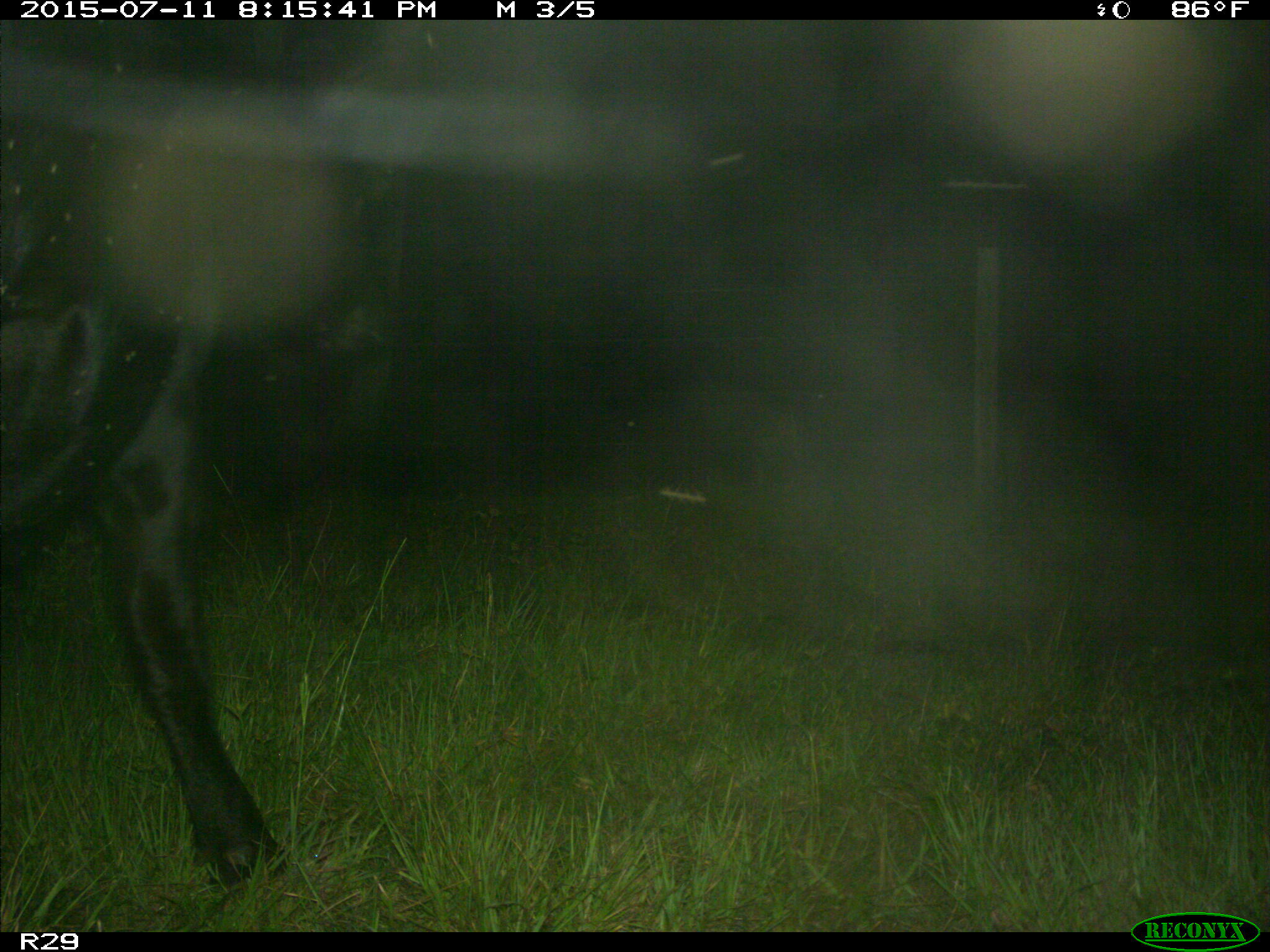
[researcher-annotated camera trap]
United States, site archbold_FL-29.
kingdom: Animalia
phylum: Chordata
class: Mammalia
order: Artiodactyla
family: Bovidae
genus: Bos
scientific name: Bos taurus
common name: domestic cow